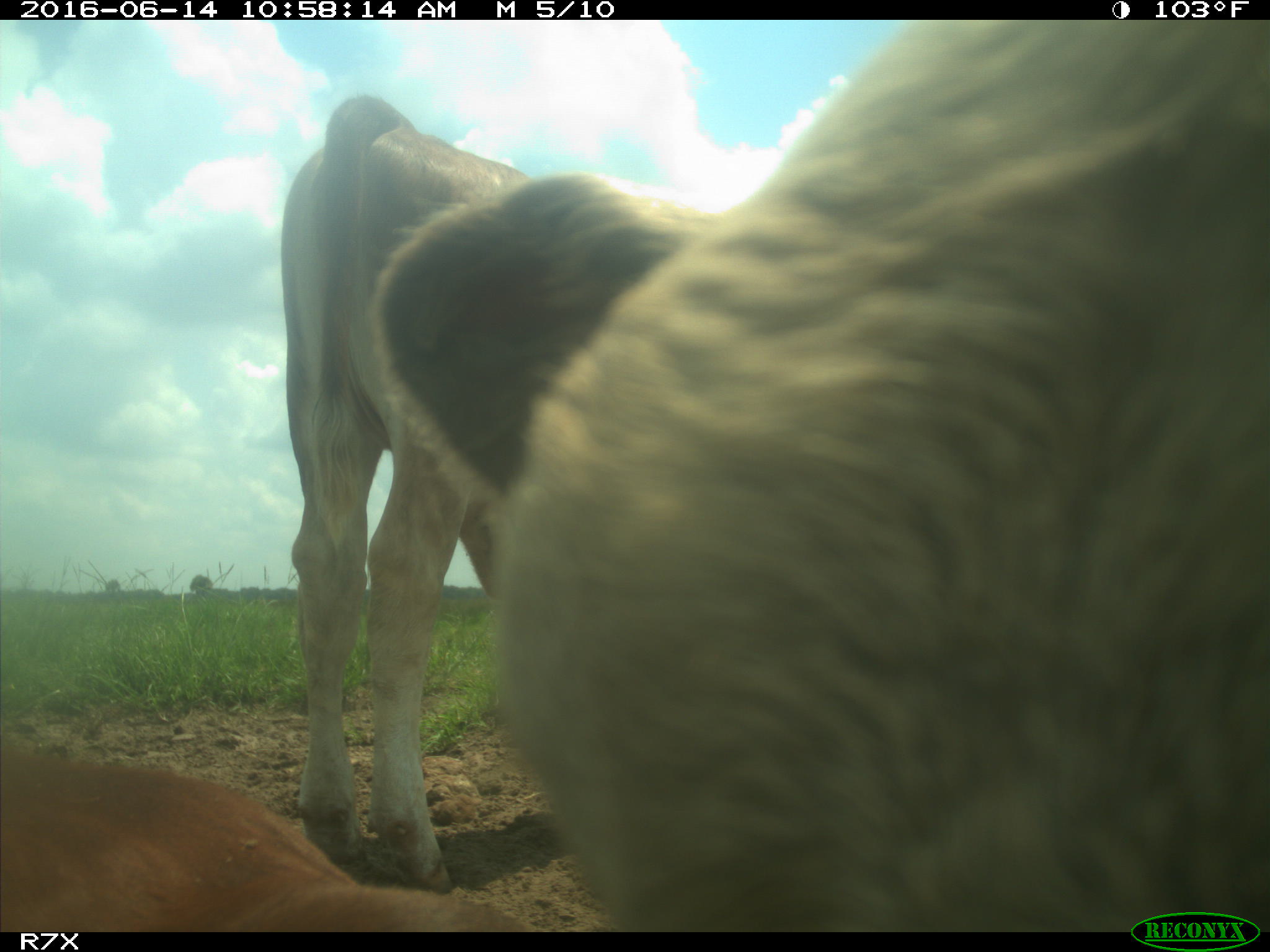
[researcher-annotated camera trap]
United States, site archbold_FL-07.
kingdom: Animalia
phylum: Chordata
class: Mammalia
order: Artiodactyla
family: Bovidae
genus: Bos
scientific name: Bos taurus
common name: domestic cow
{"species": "Bos taurus (domestic cow)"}